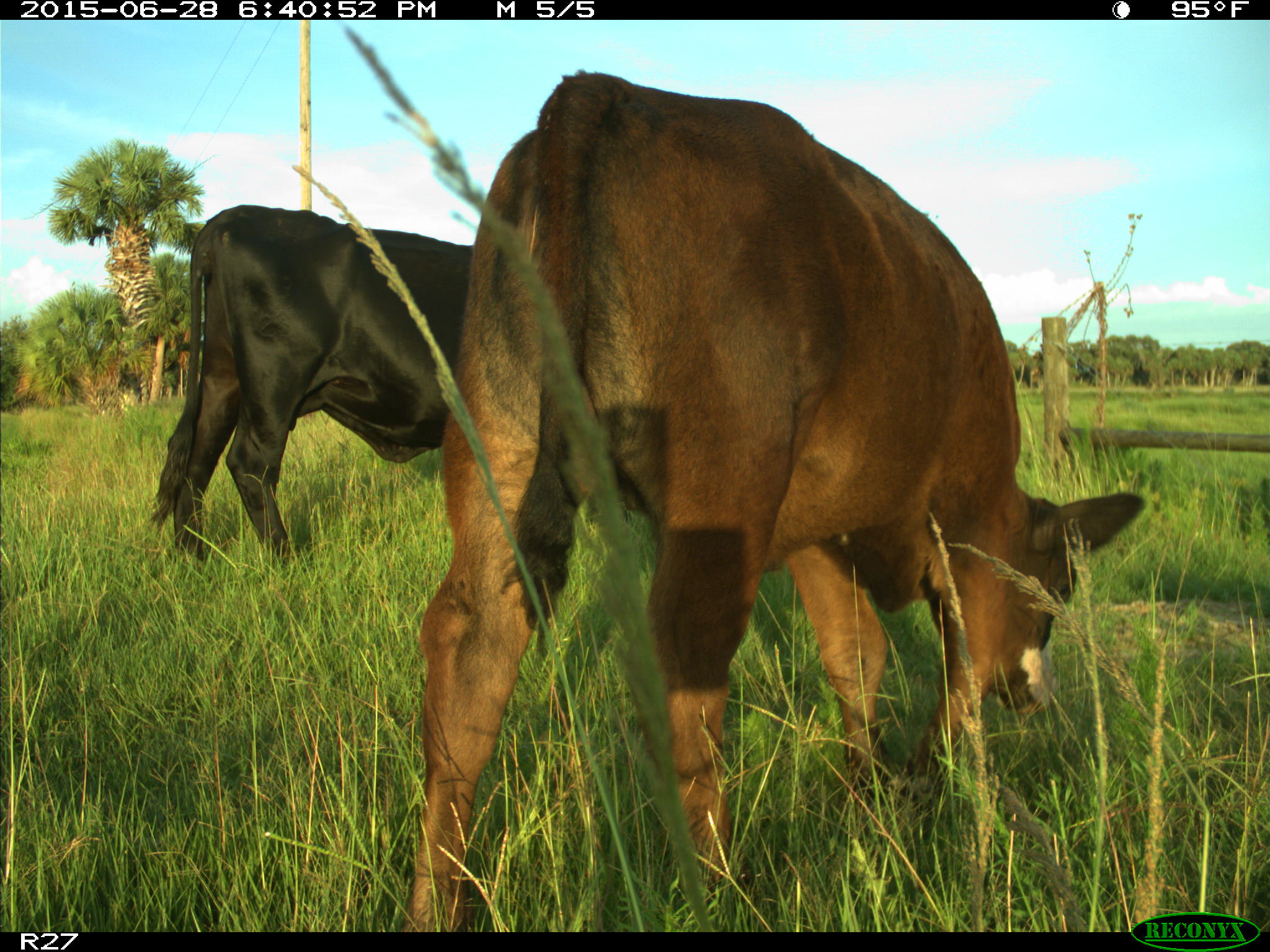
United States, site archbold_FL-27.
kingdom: Animalia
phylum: Chordata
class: Mammalia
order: Artiodactyla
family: Bovidae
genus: Bos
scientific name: Bos taurus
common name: domestic cow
Bos taurus (domestic cow).